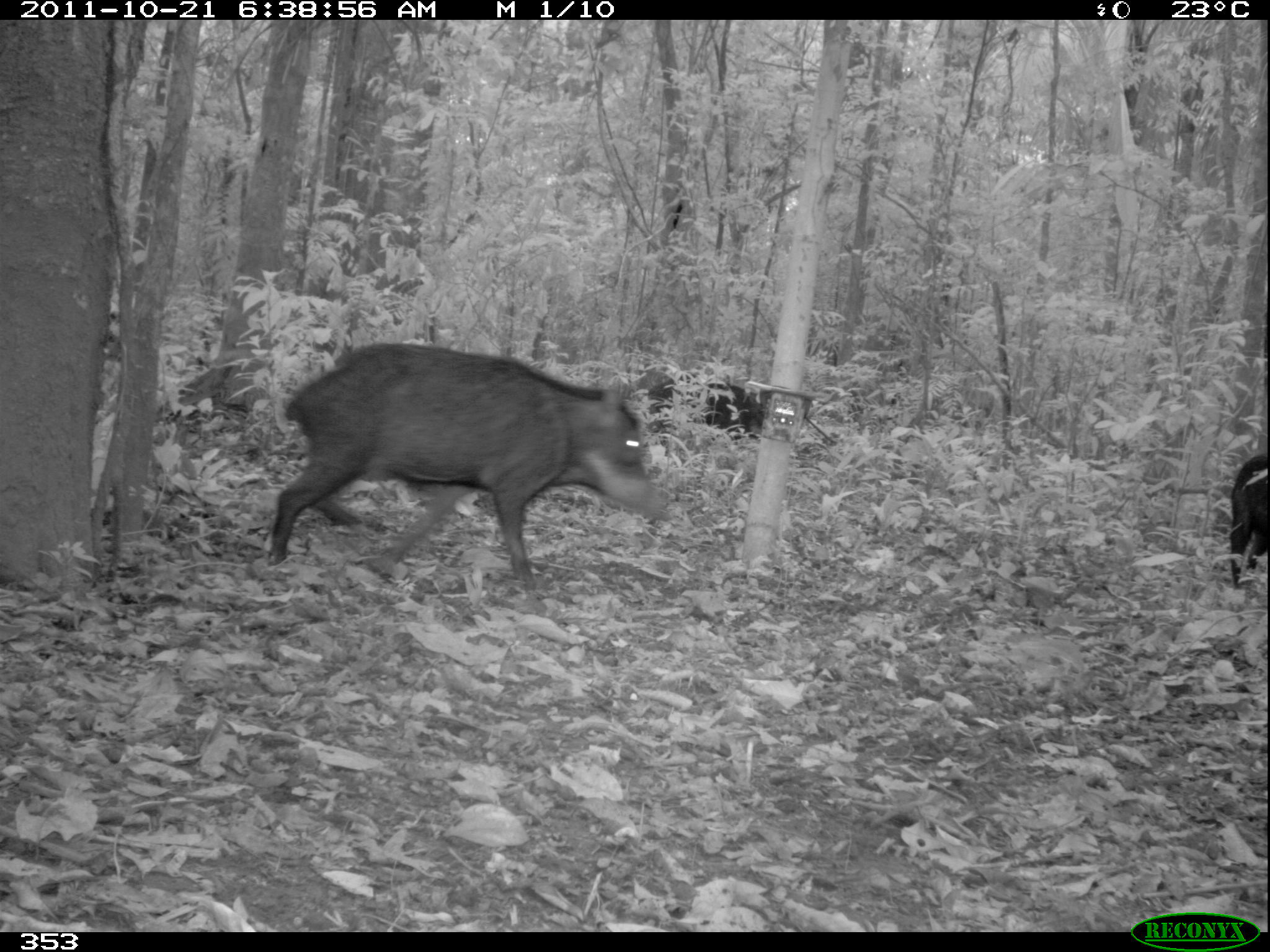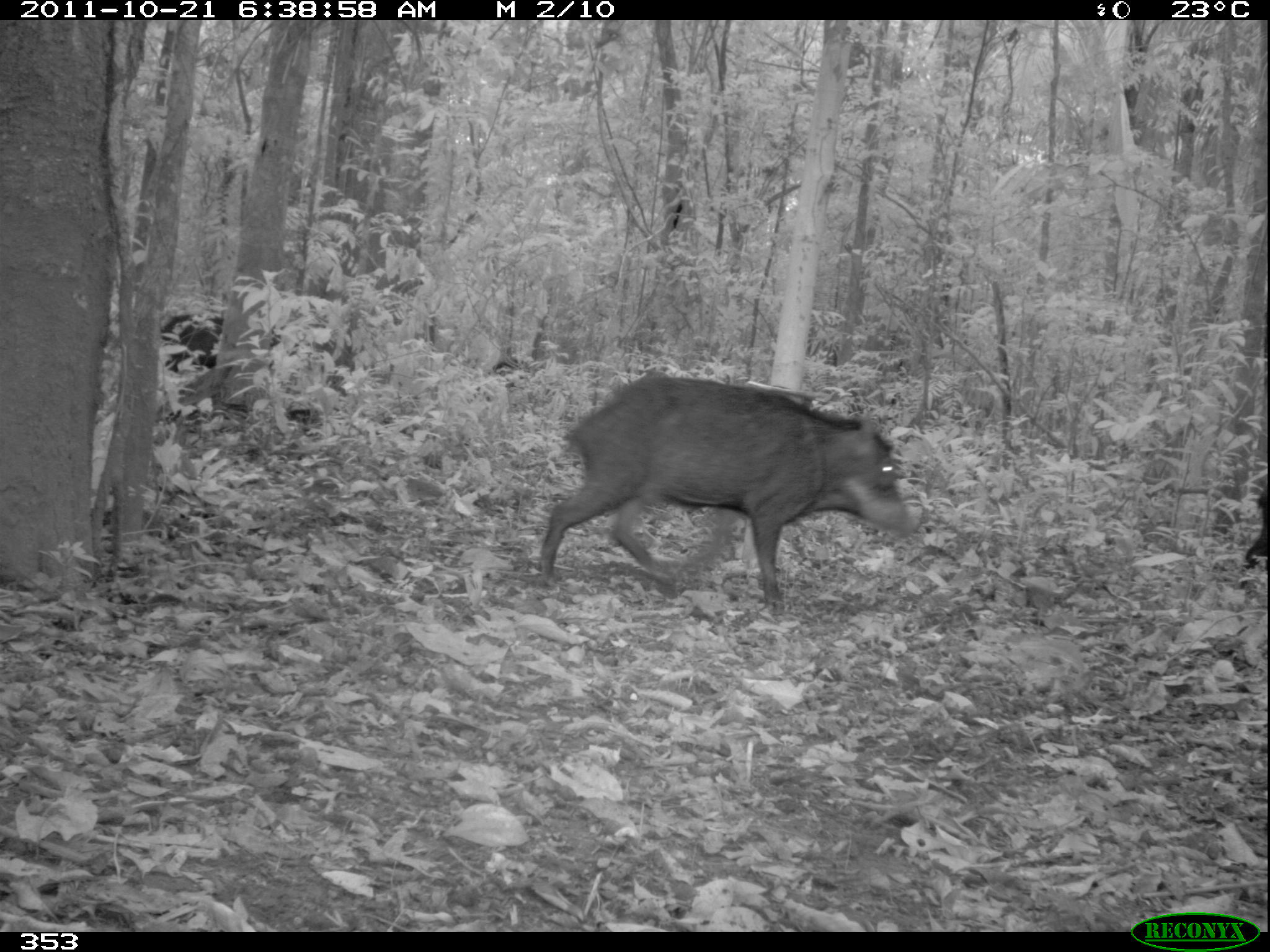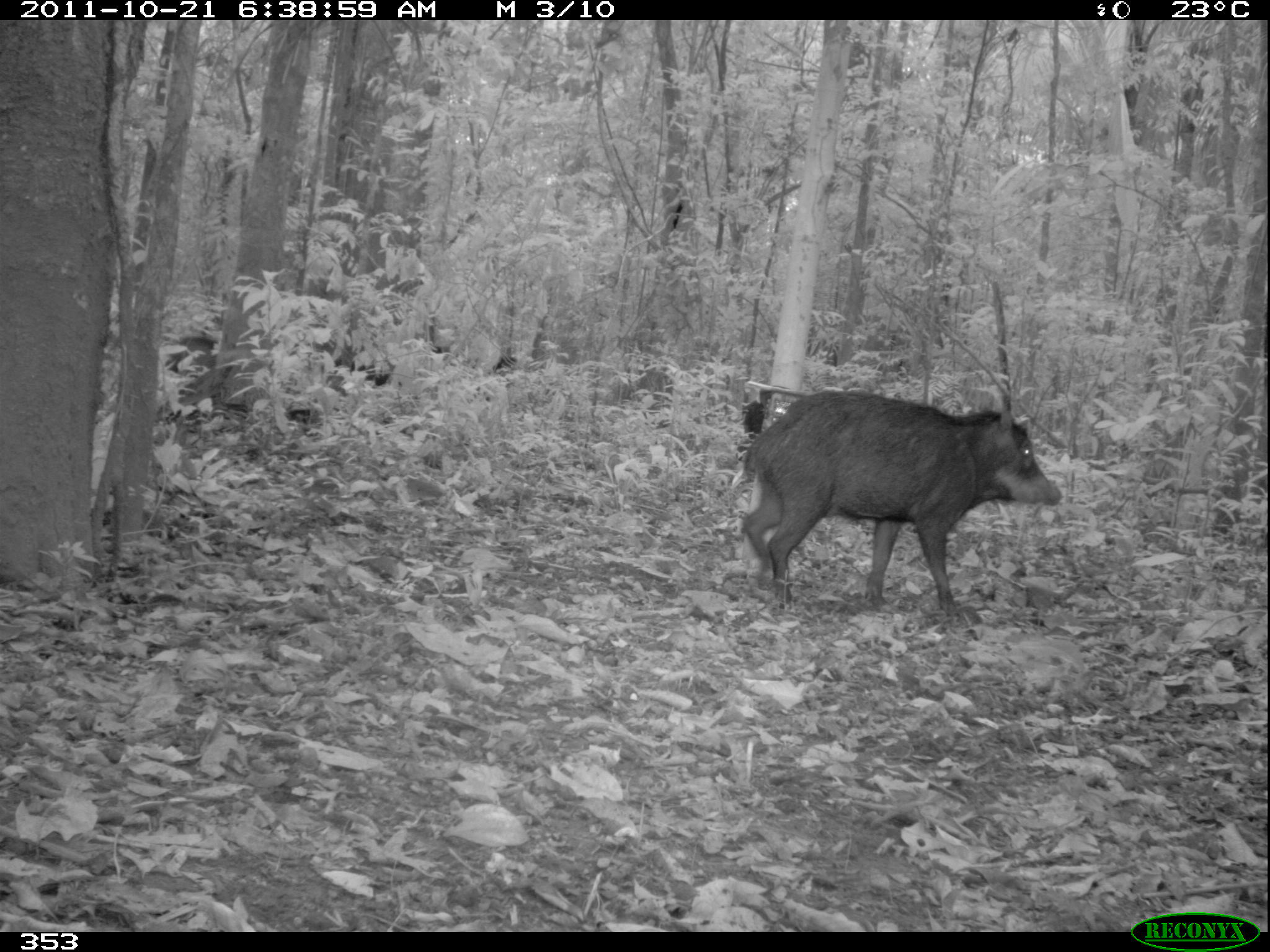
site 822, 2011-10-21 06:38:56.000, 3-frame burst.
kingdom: Animalia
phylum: Chordata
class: Mammalia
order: Artiodactyla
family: Tayassuidae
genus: Tayassu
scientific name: Tayassu pecari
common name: white-lipped peccary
Tayassu pecari (white-lipped peccary).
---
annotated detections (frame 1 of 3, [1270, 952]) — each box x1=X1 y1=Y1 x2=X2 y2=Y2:
tayassu pecari: x1=269 y1=341 x2=669 y2=589; x1=639 y1=380 x2=761 y2=445; x1=1223 y1=455 x2=1270 y2=589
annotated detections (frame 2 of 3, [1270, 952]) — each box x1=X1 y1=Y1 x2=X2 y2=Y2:
tayassu pecari: x1=535 y1=368 x2=915 y2=612; x1=160 y1=315 x2=222 y2=371; x1=1237 y1=480 x2=1268 y2=579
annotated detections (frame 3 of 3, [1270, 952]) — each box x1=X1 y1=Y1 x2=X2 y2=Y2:
tayassu pecari: x1=738 y1=388 x2=1063 y2=617; x1=167 y1=337 x2=222 y2=404